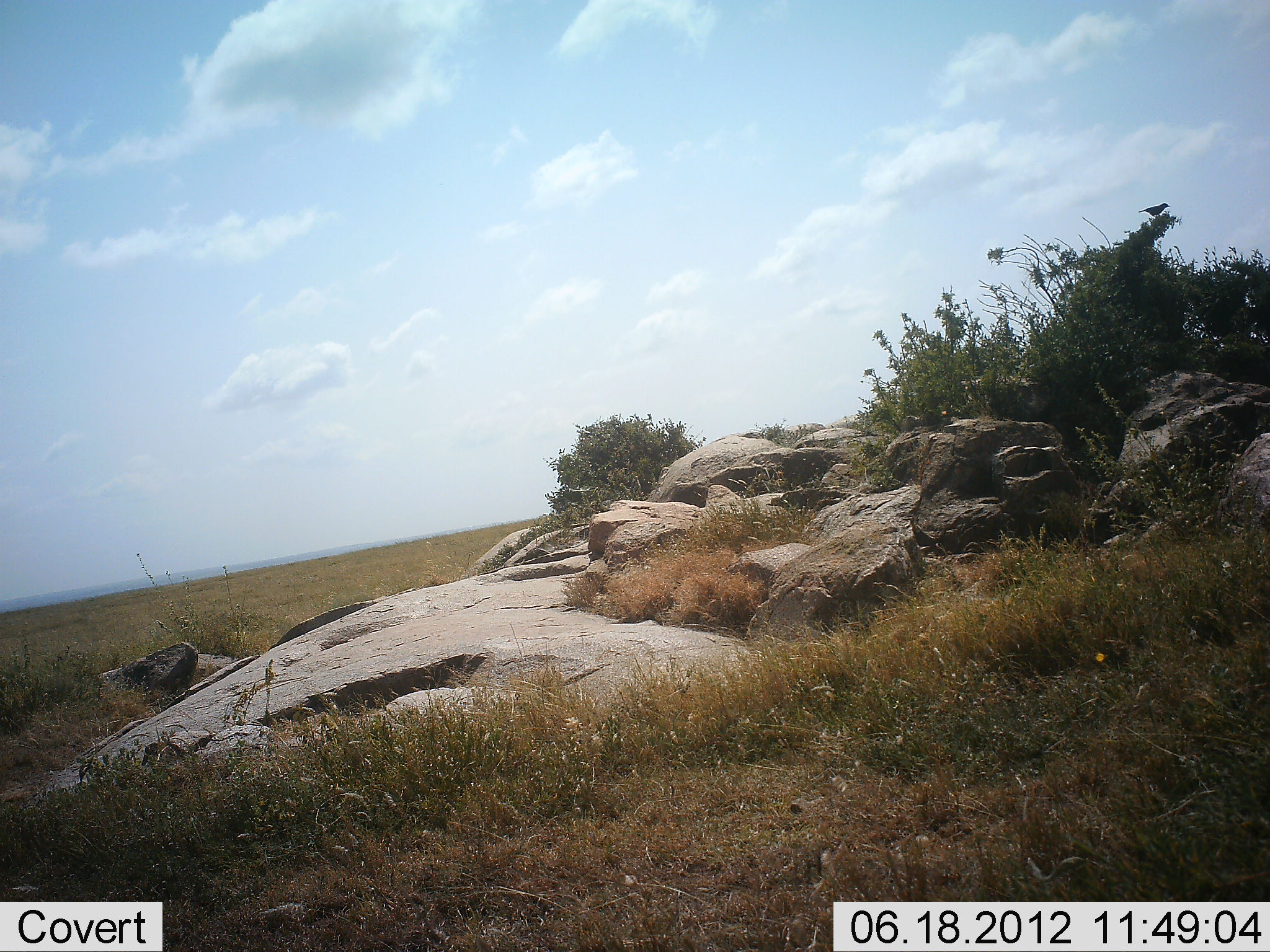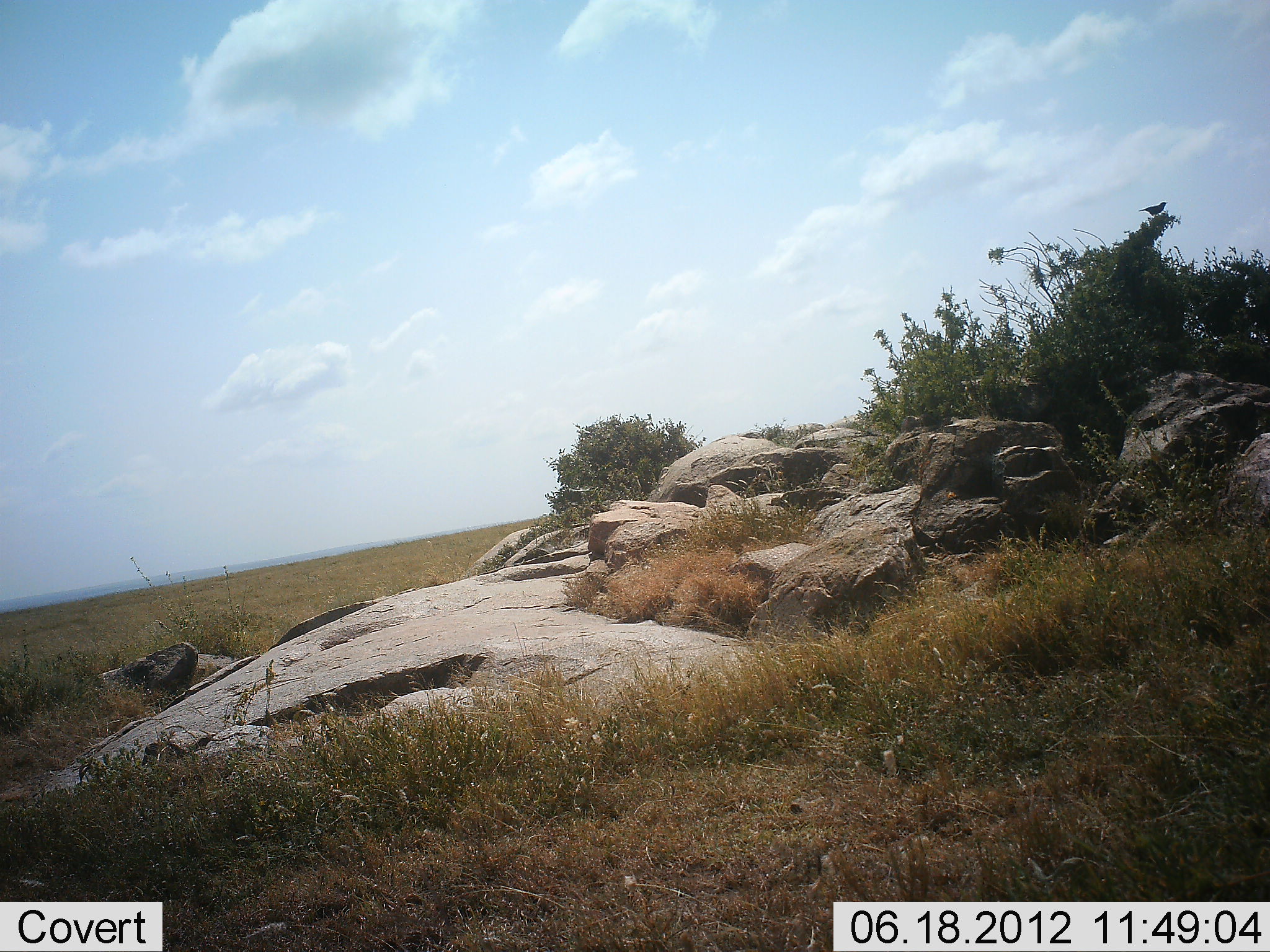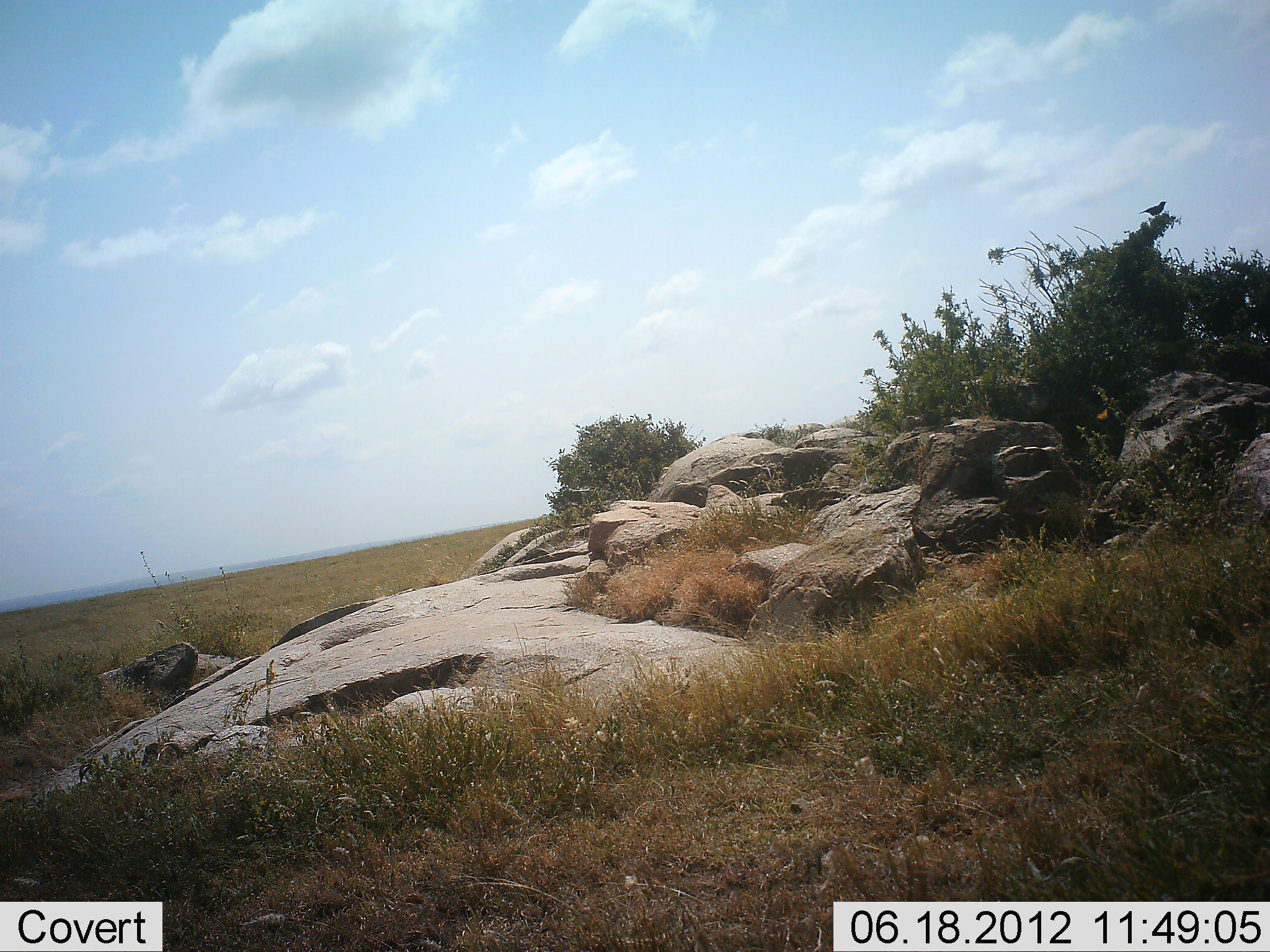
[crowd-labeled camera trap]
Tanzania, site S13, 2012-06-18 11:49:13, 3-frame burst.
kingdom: Animalia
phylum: Chordata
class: Aves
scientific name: Aves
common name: bird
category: otherbird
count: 1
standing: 60%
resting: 40%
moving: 0%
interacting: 0%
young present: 0%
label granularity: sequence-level